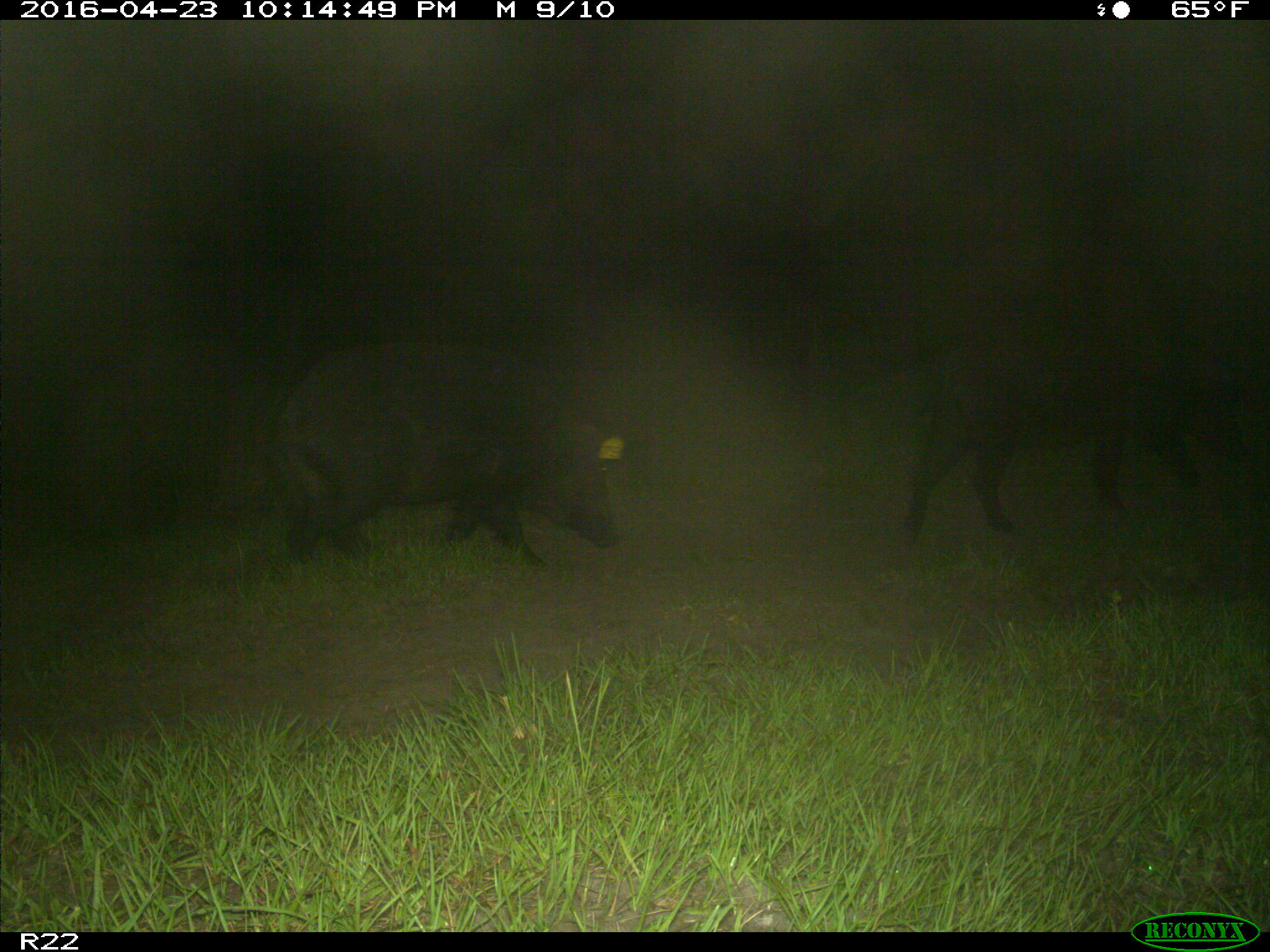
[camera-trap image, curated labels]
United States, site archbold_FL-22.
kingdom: Animalia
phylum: Chordata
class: Mammalia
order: Artiodactyla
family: Suidae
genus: Sus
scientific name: Sus scrofa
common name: wild boar